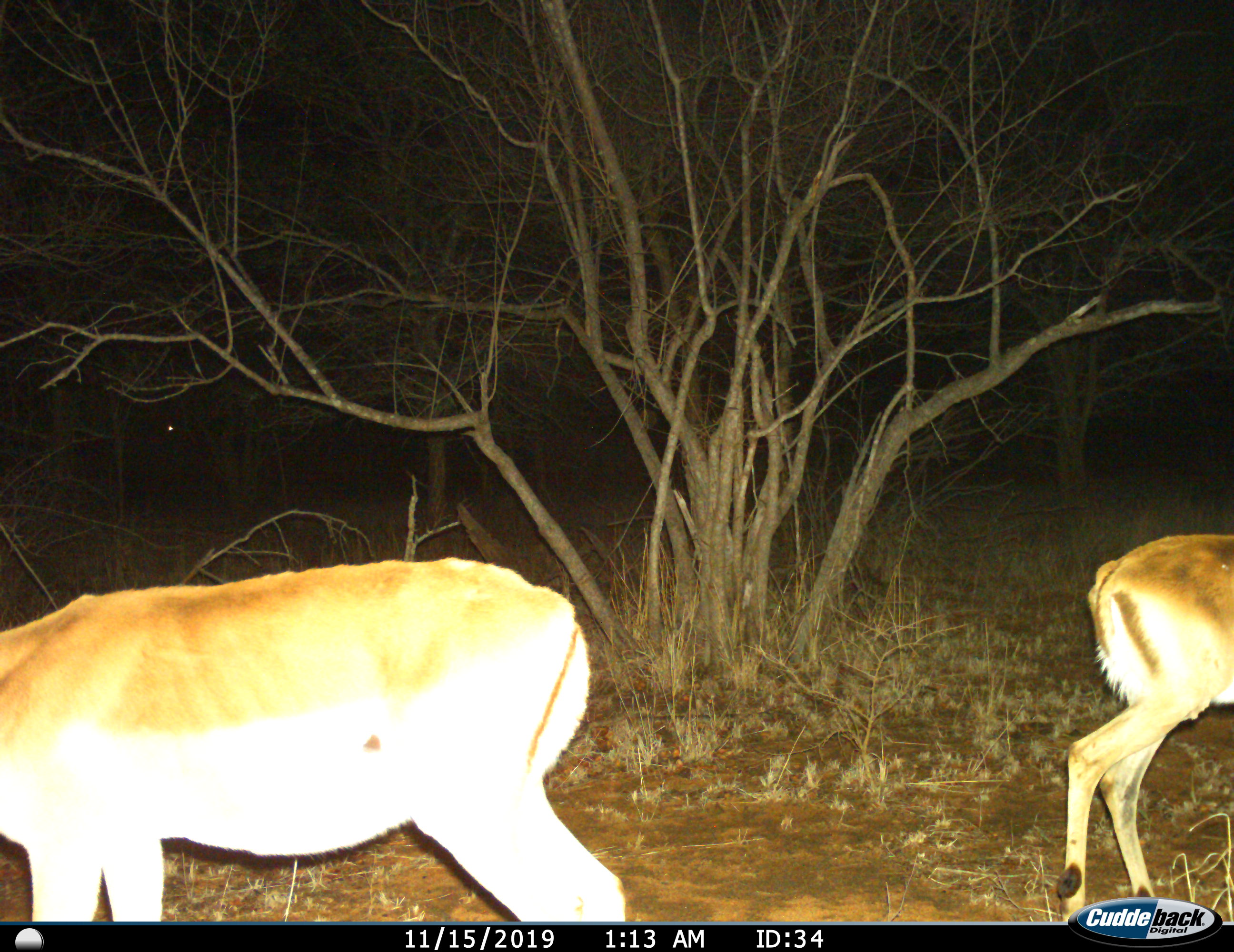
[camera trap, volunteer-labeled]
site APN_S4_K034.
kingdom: Animalia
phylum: Chordata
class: Mammalia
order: Artiodactyla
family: Bovidae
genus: Aepyceros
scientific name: Aepyceros melampus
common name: impala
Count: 2.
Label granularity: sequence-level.